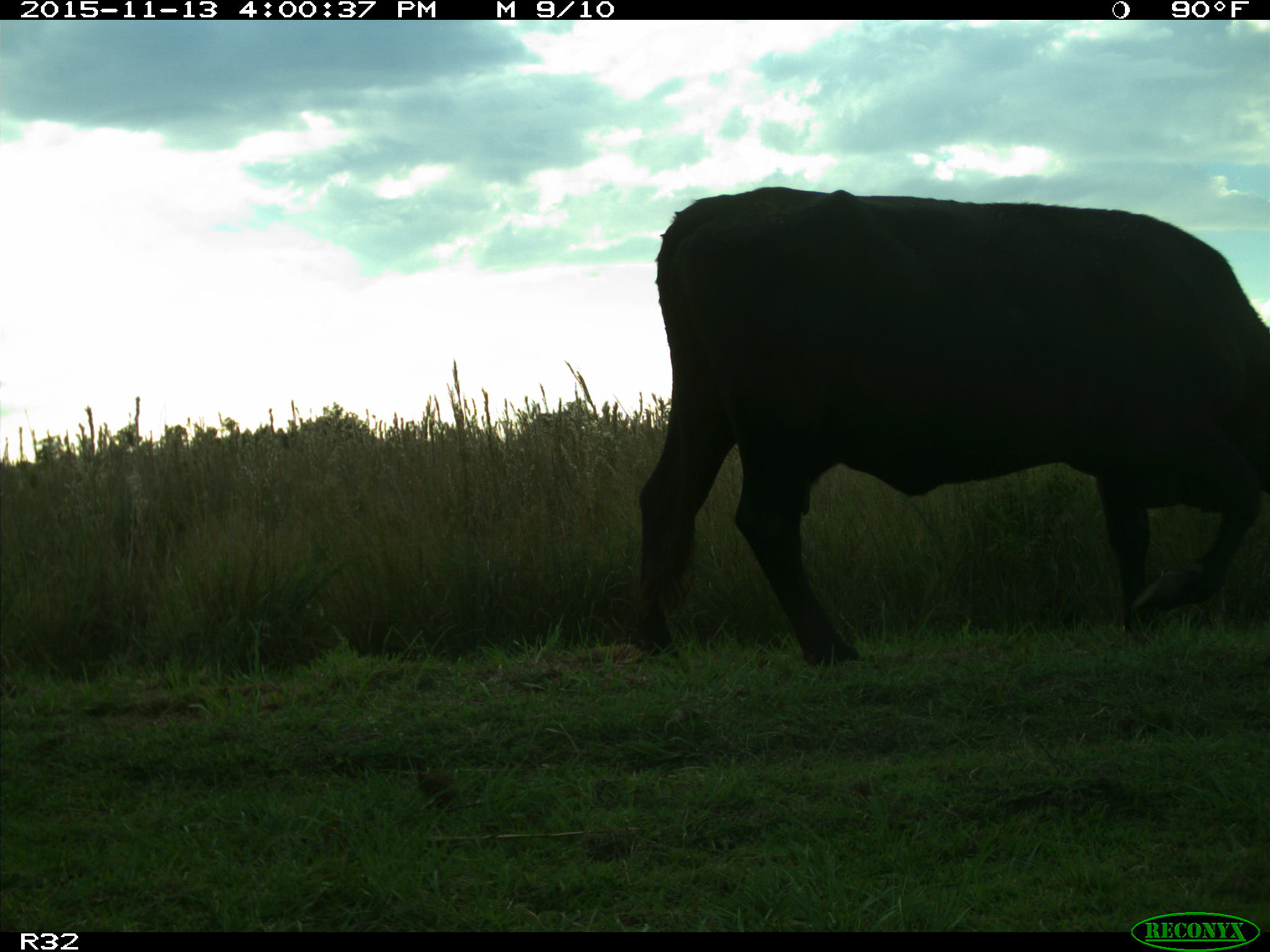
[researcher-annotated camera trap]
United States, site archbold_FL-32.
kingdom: Animalia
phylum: Chordata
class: Mammalia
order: Artiodactyla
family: Bovidae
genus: Bos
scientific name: Bos taurus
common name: domestic cow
Bos taurus (domestic cow).